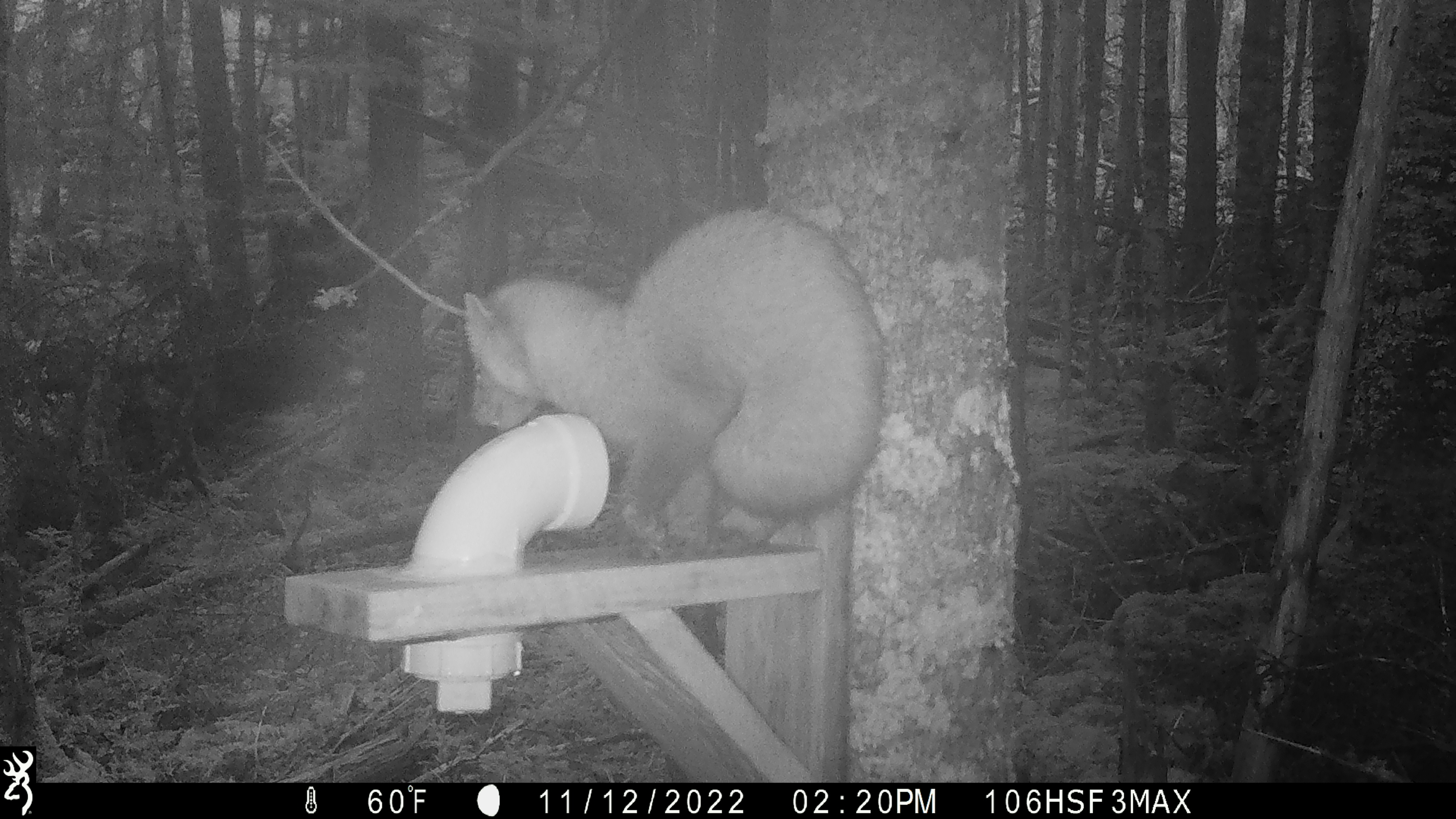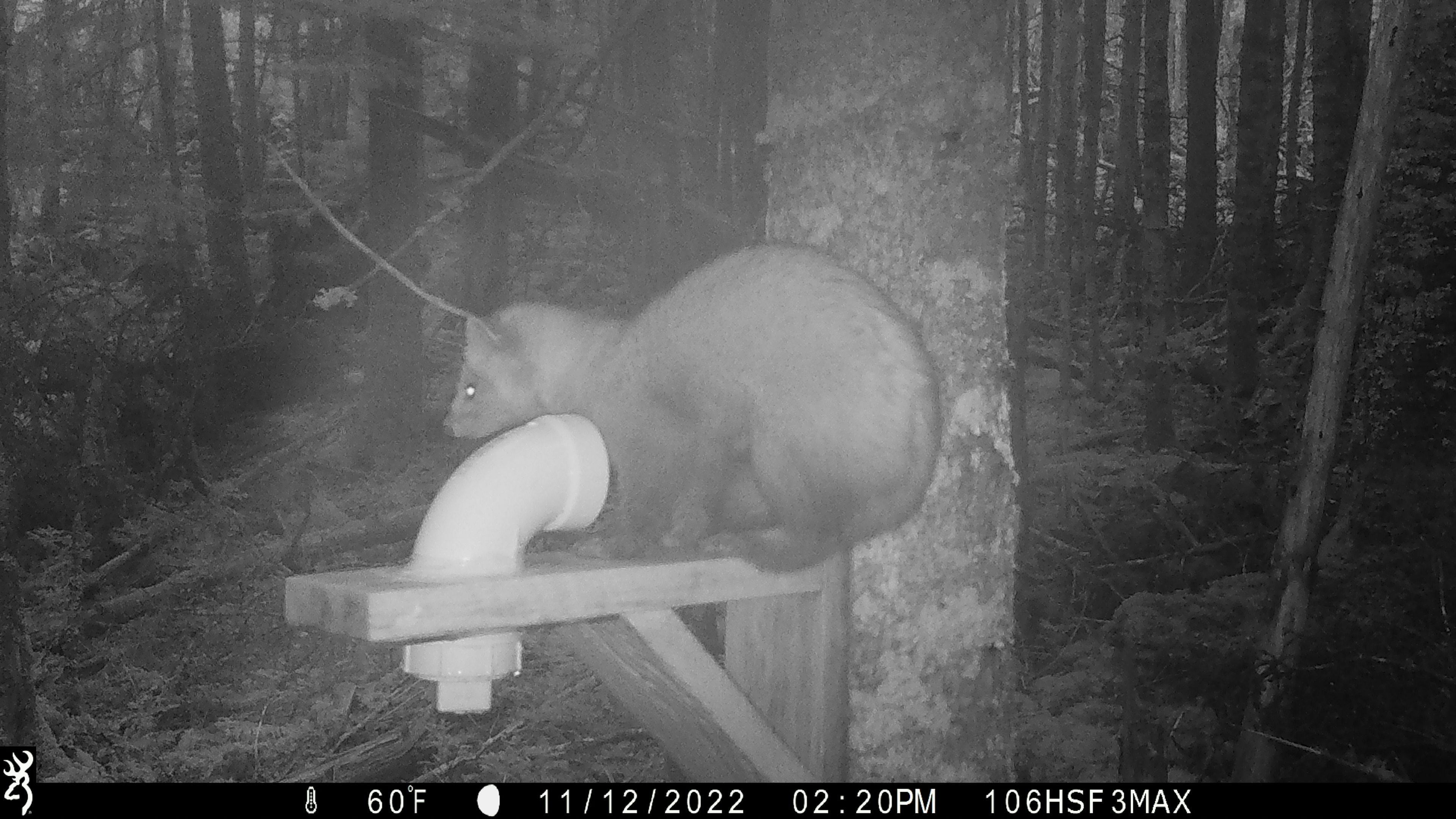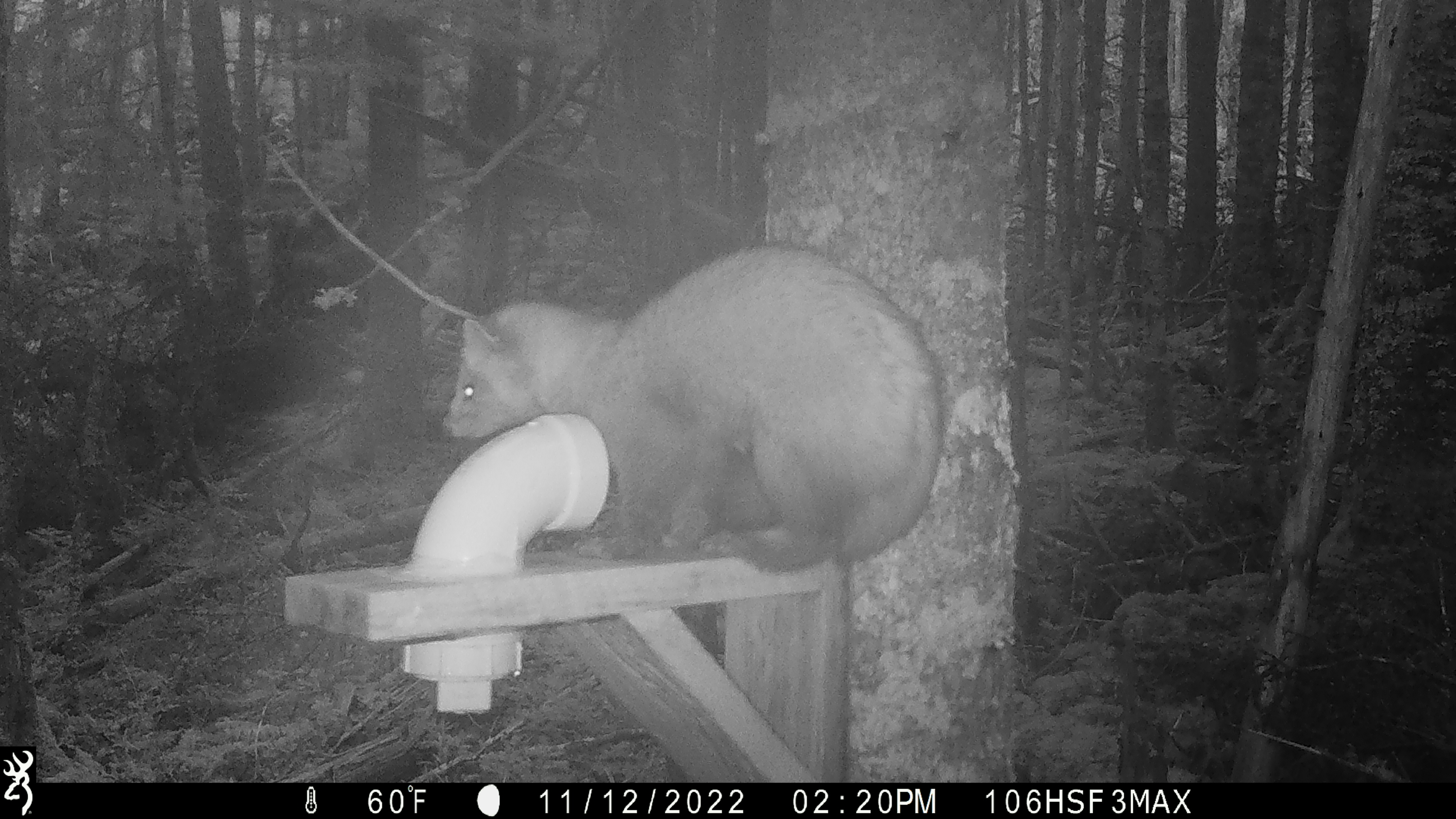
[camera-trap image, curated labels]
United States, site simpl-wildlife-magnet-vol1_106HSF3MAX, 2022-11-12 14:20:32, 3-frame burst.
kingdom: Animalia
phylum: Chordata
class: Mammalia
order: Carnivora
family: Mustelidae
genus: Martes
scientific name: Martes americana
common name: american marten